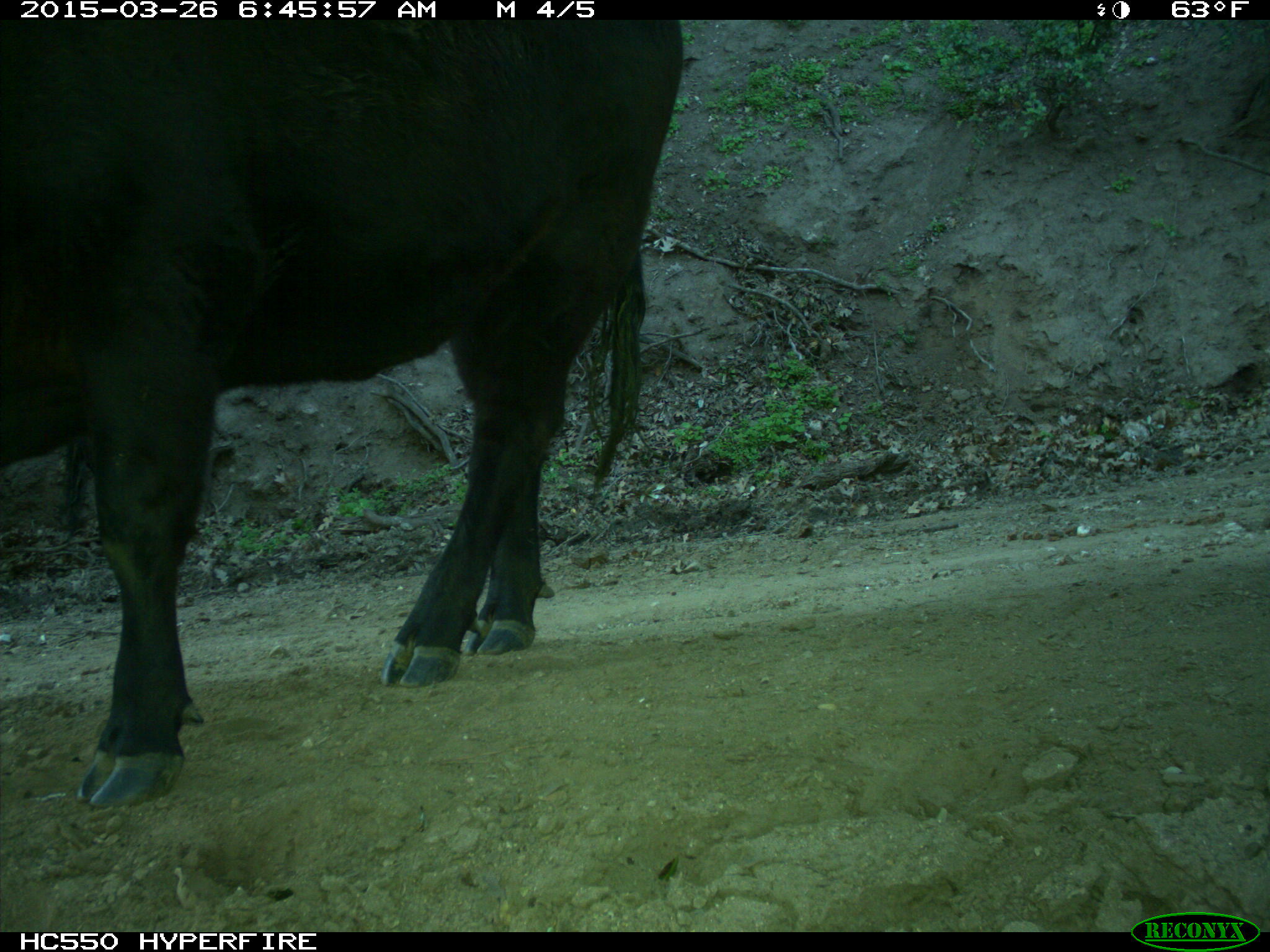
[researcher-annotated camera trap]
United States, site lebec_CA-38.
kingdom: Animalia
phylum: Chordata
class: Mammalia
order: Artiodactyla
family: Bovidae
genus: Bos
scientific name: Bos taurus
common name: domestic cow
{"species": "Bos taurus (domestic cow)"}